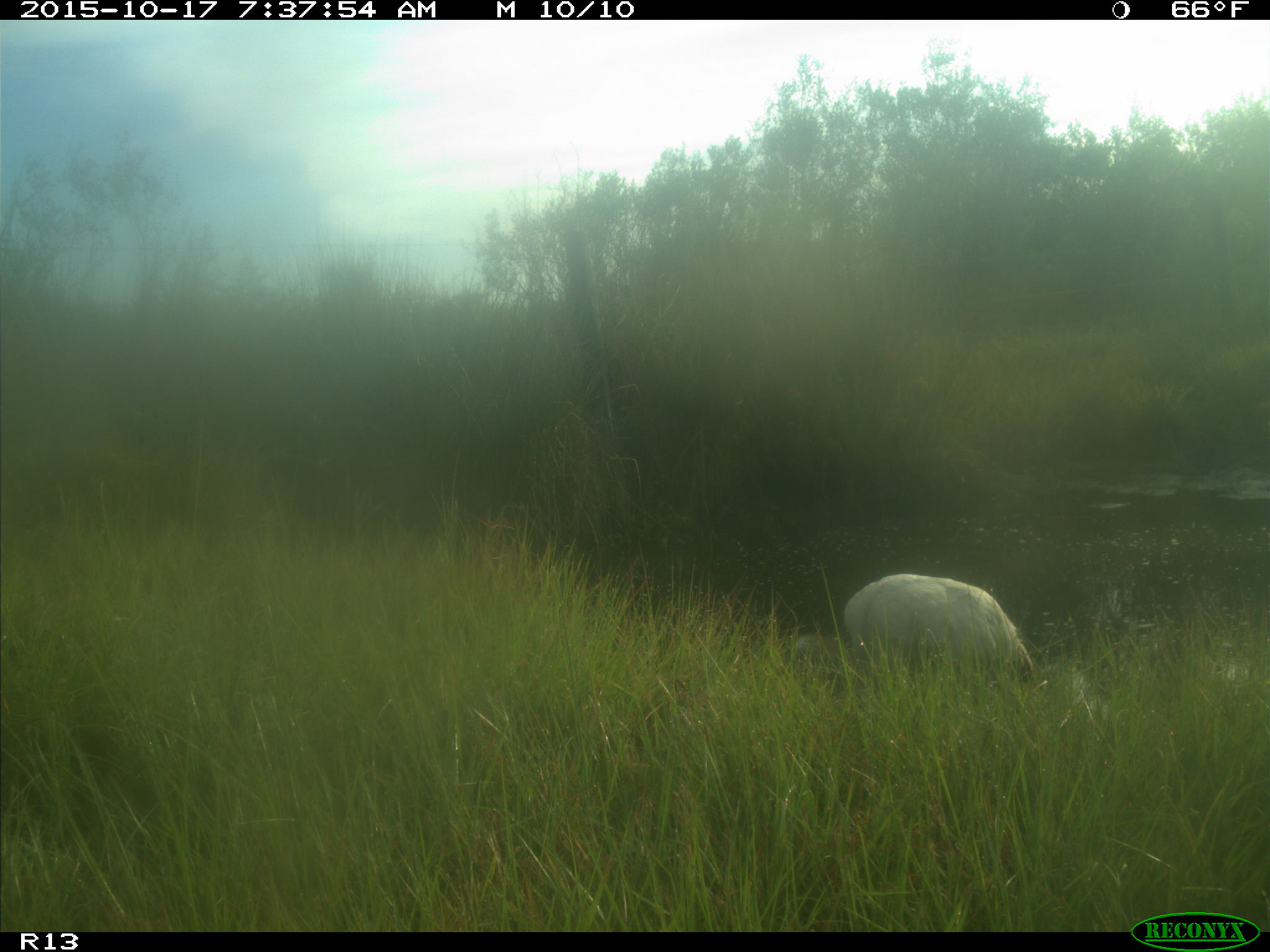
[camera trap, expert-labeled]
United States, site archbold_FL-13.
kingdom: Animalia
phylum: Chordata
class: Aves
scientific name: Aves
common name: birds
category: unidentified bird